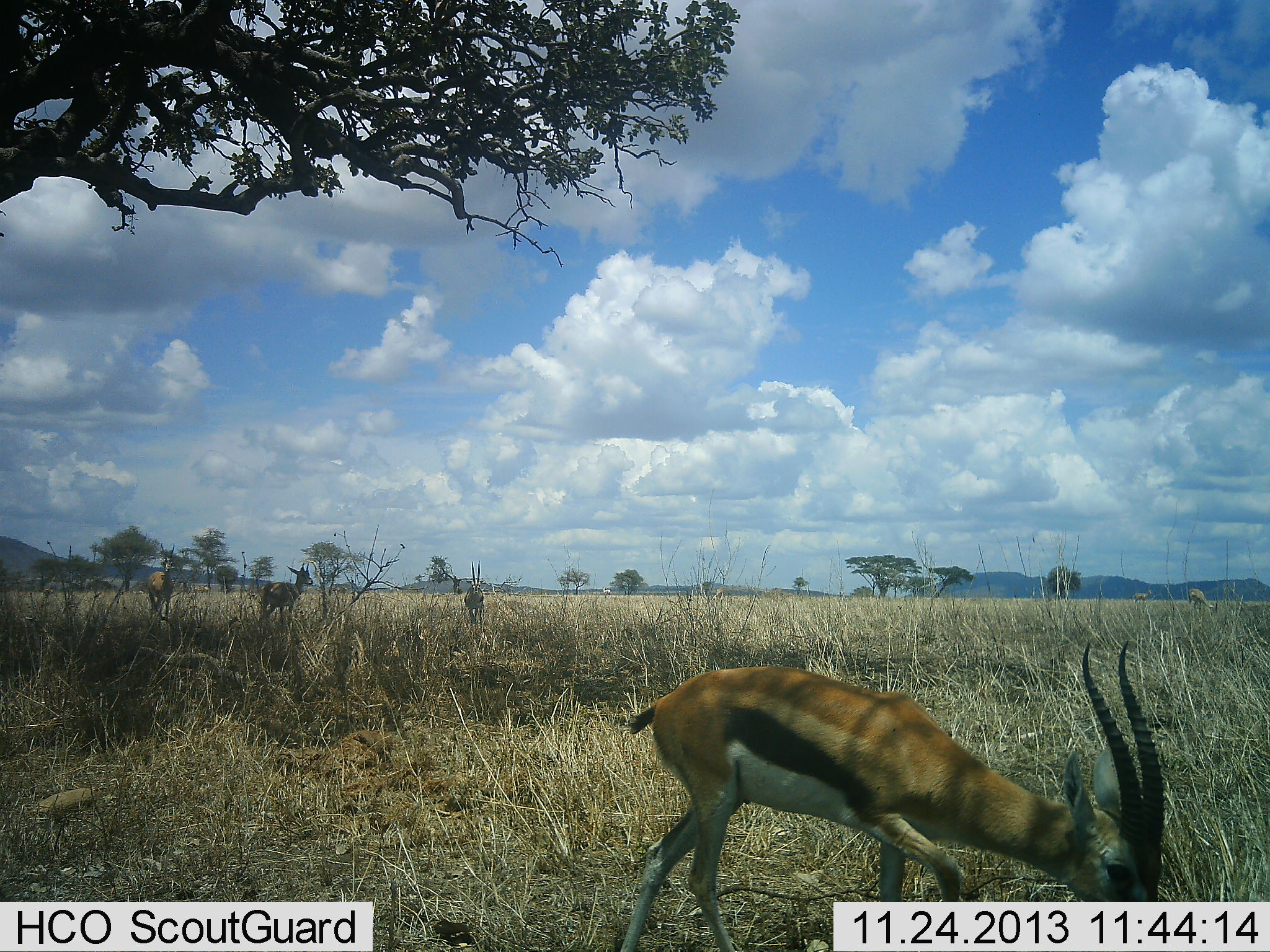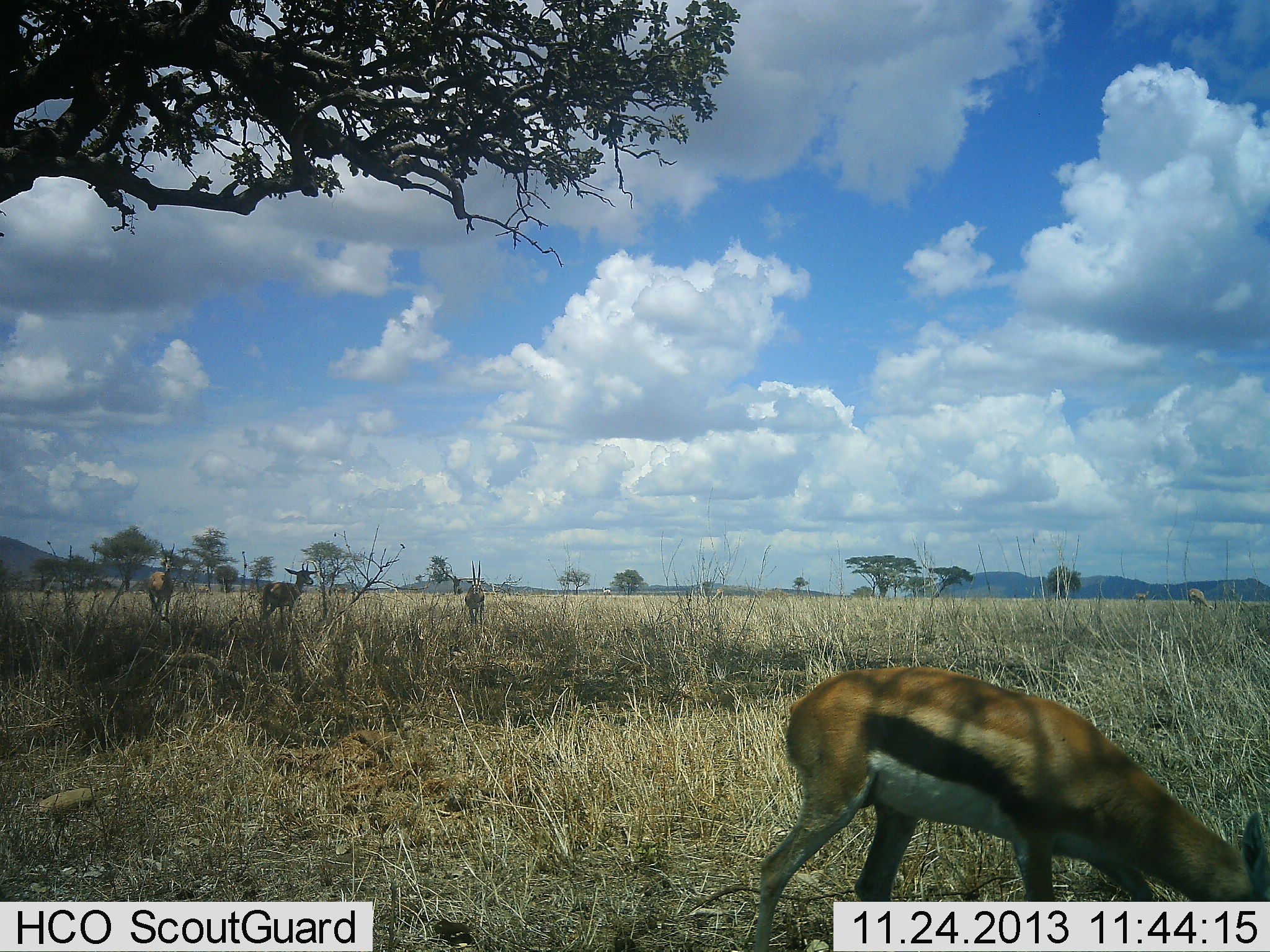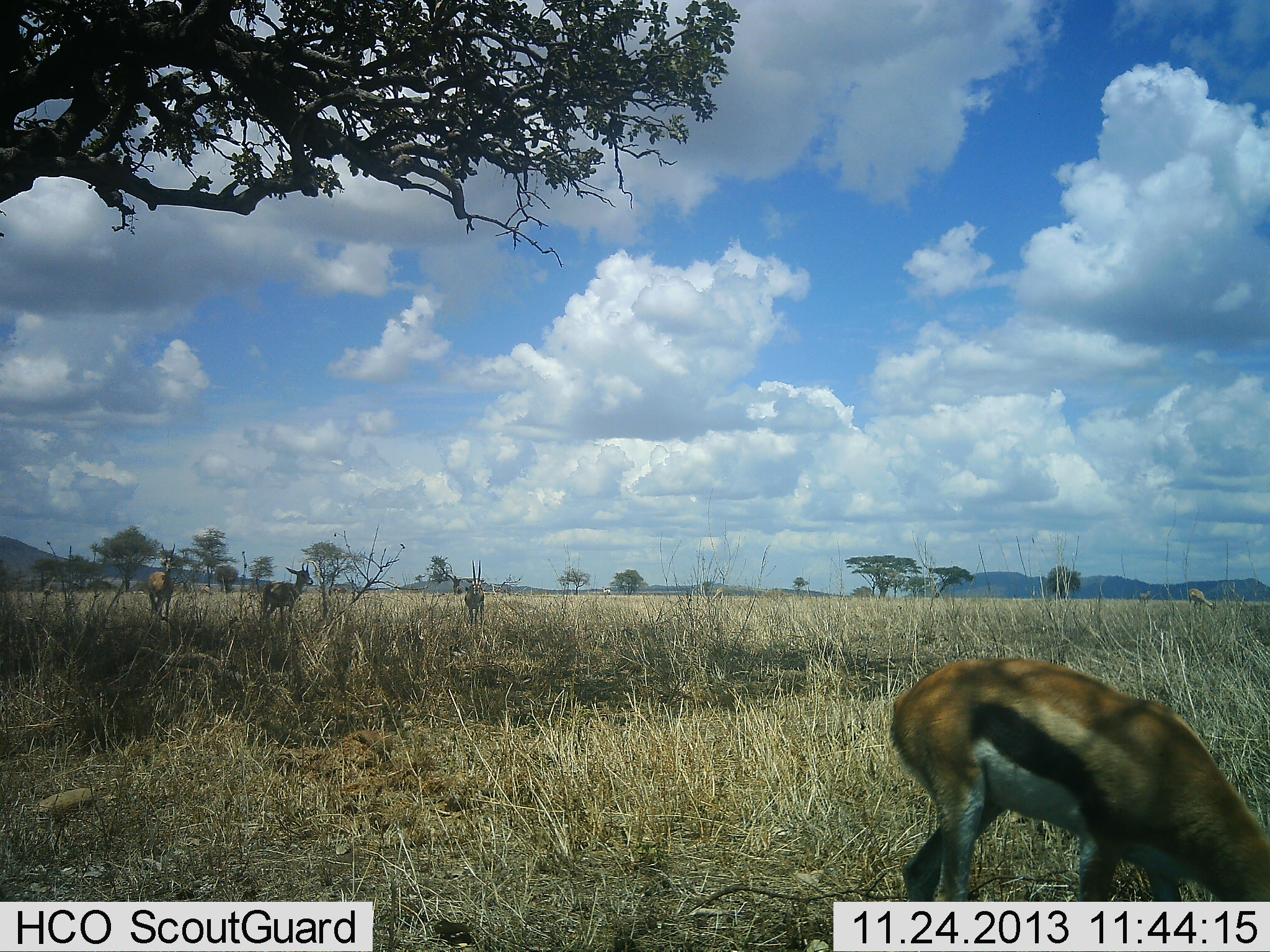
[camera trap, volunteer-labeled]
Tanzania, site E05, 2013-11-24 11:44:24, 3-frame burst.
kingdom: Animalia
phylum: Chordata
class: Mammalia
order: Artiodactyla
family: Bovidae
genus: Eudorcas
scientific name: Eudorcas thomsonii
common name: thomson's gazelle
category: gazellethomsons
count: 4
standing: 50%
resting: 0%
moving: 20%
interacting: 0%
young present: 0%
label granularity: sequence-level